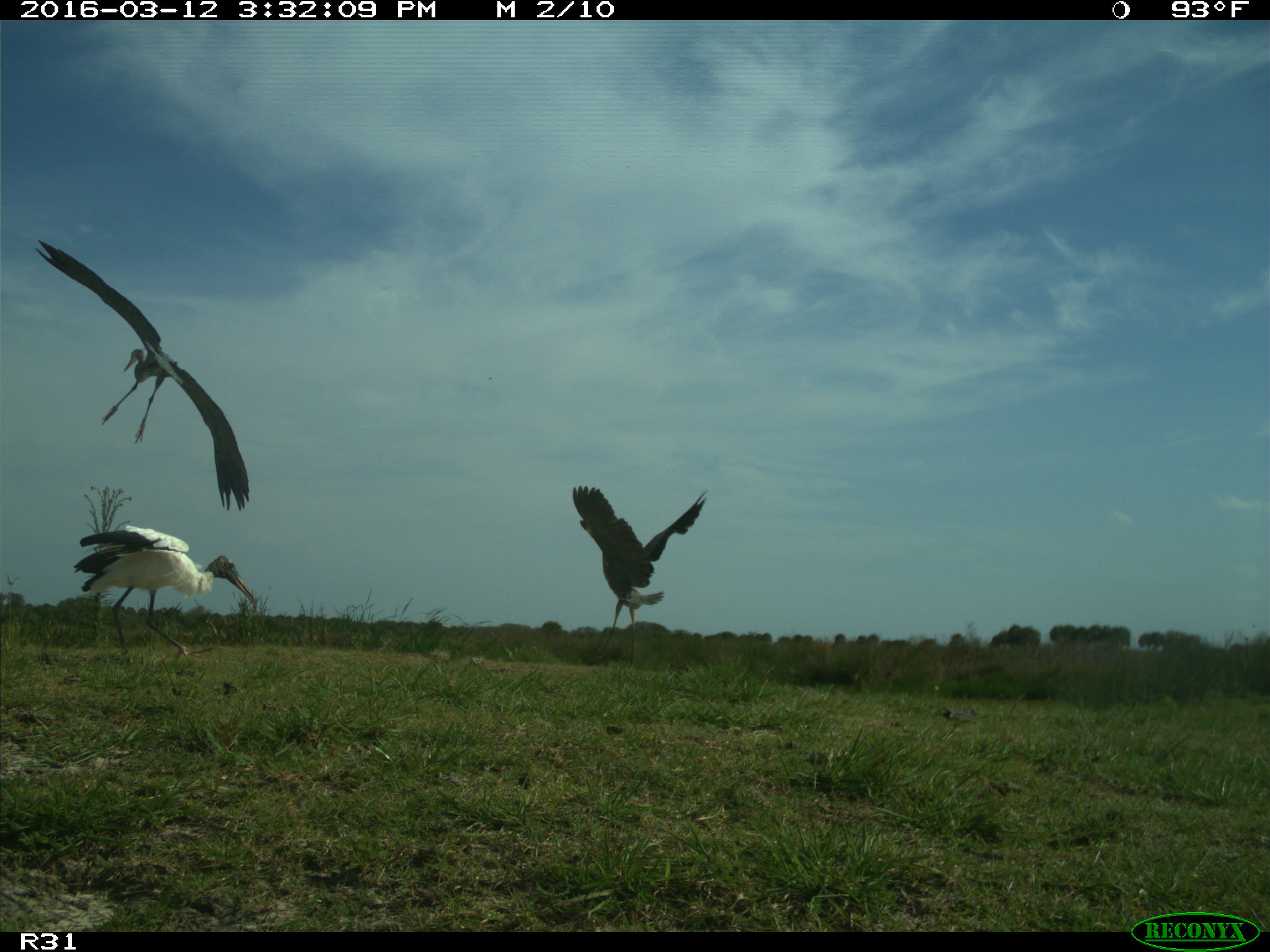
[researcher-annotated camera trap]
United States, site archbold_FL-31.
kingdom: Animalia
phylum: Chordata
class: Aves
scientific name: Aves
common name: birds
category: unidentified bird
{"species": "unidentified bird (birds) (Aves)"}